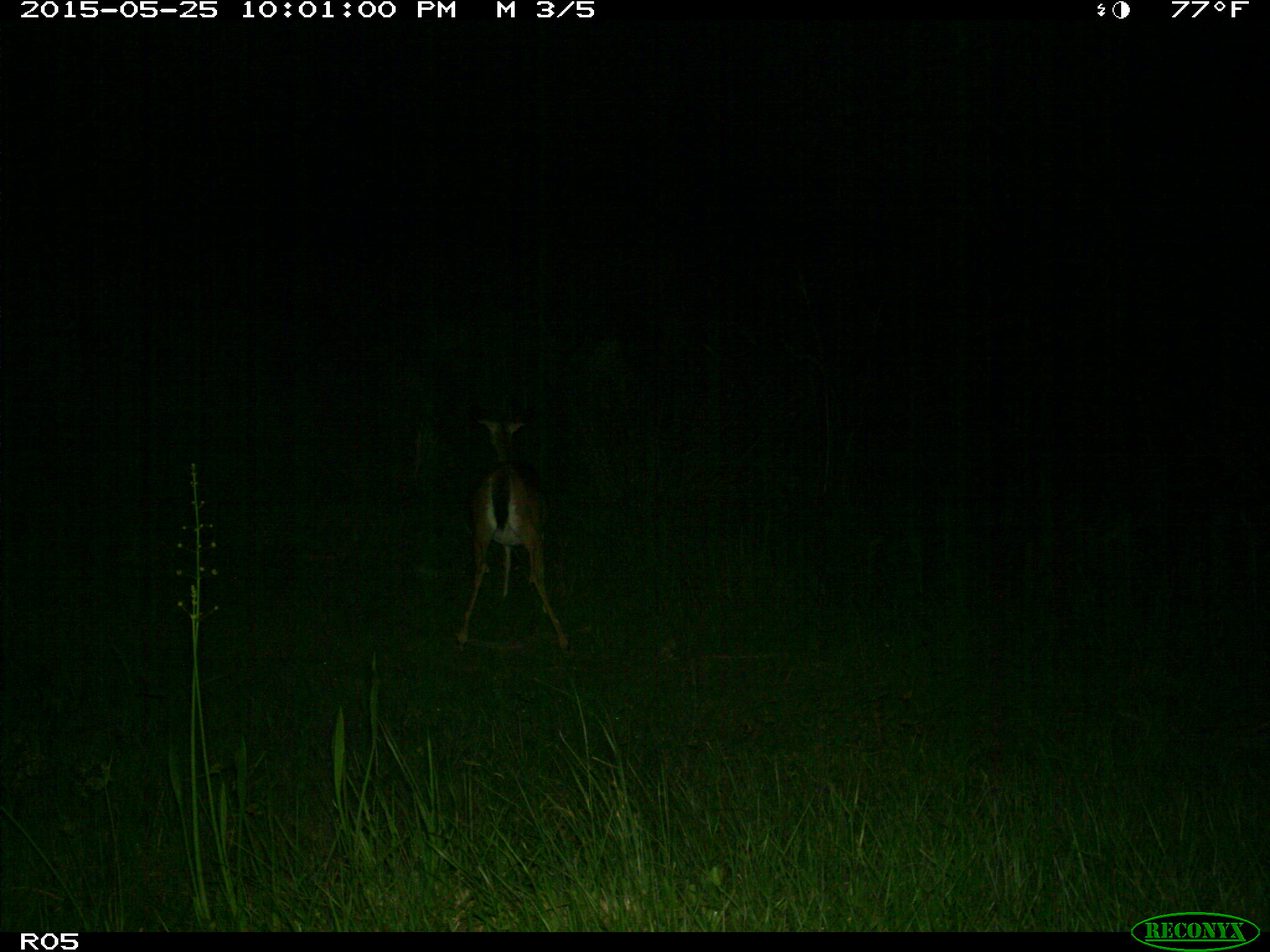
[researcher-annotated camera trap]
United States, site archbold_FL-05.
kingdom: Animalia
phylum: Chordata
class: Mammalia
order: Artiodactyla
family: Cervidae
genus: Odocoileus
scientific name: Odocoileus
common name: deer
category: unidentified deer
Unidentified deer (deer) (Odocoileus).